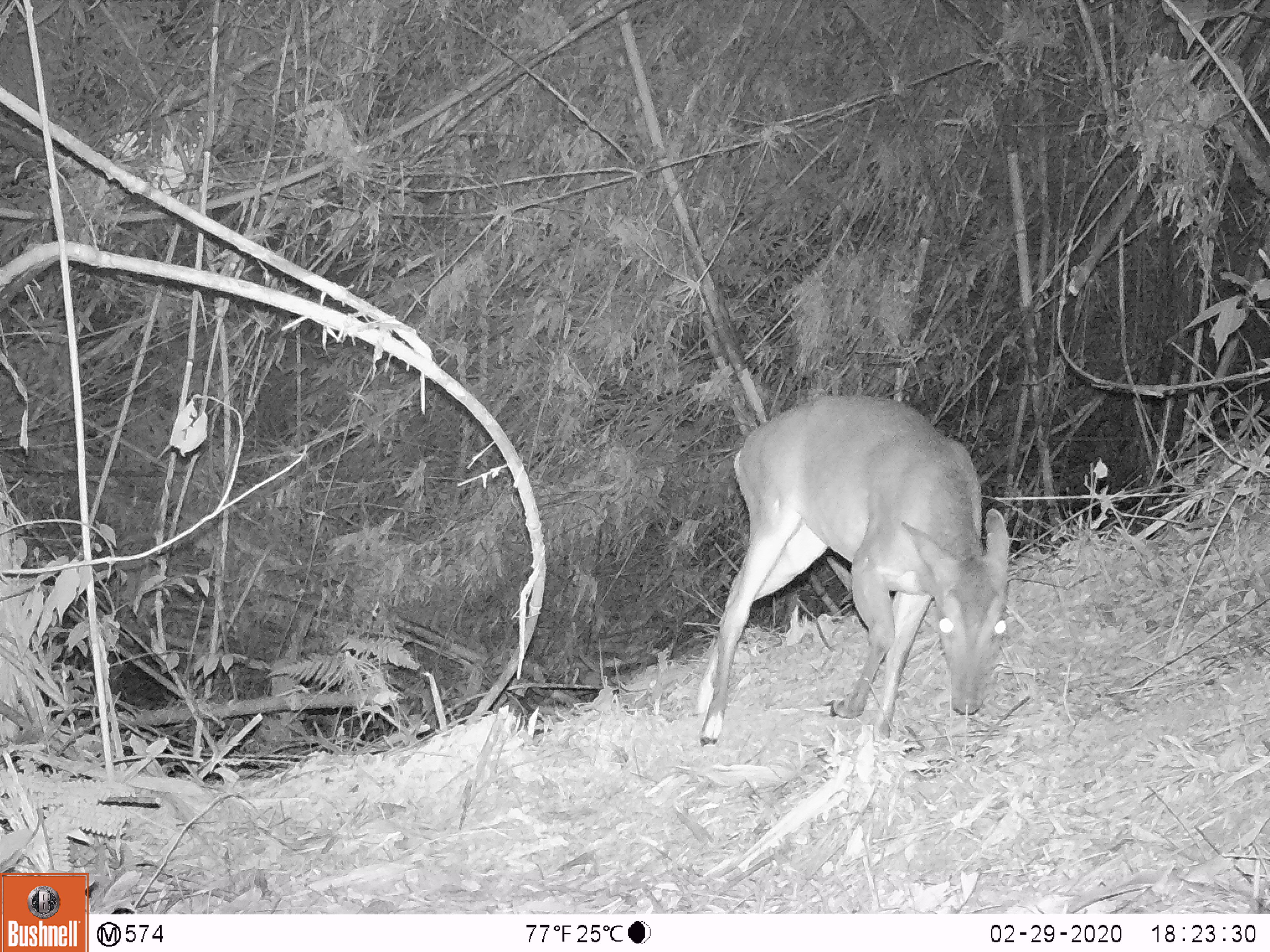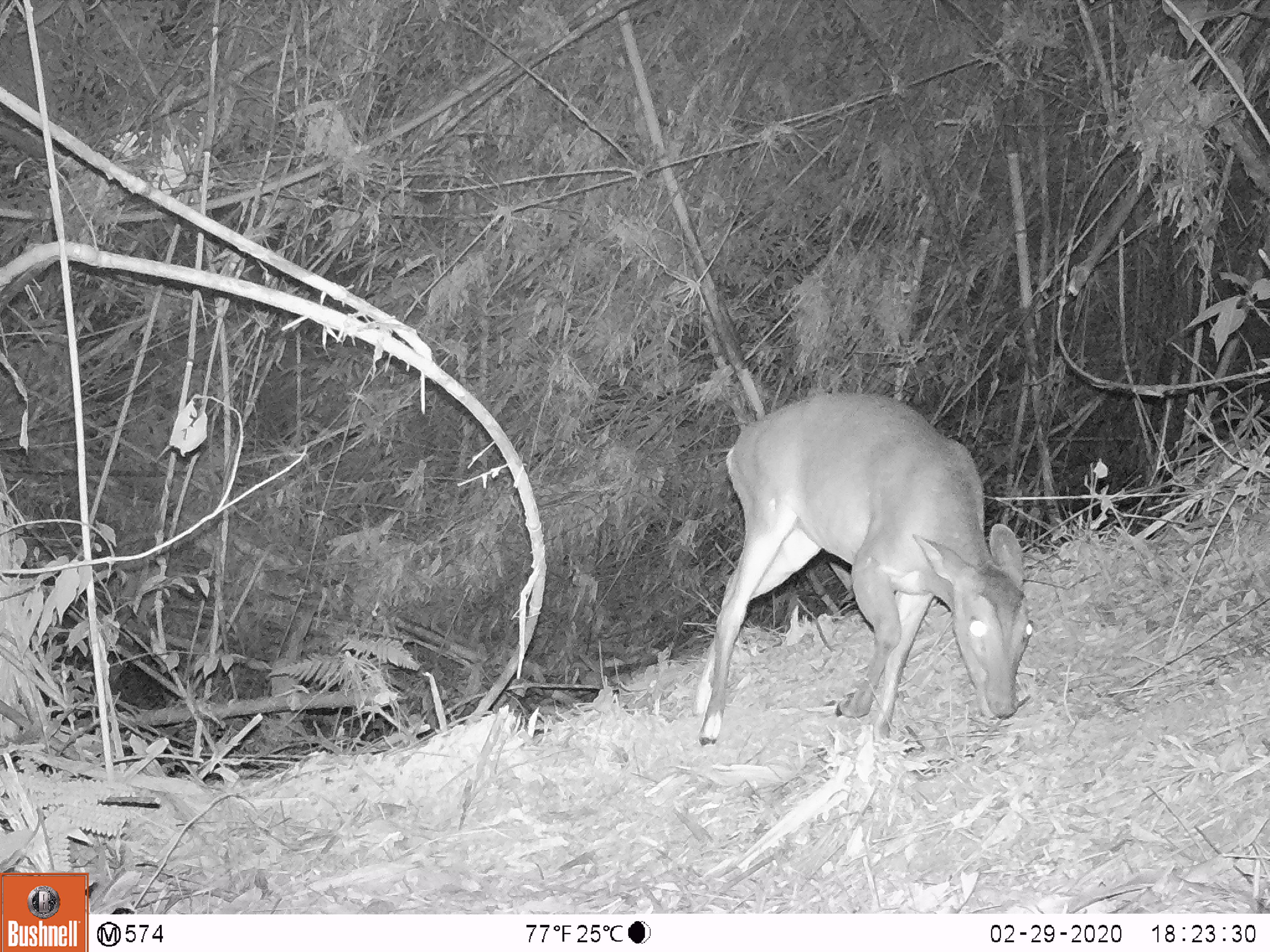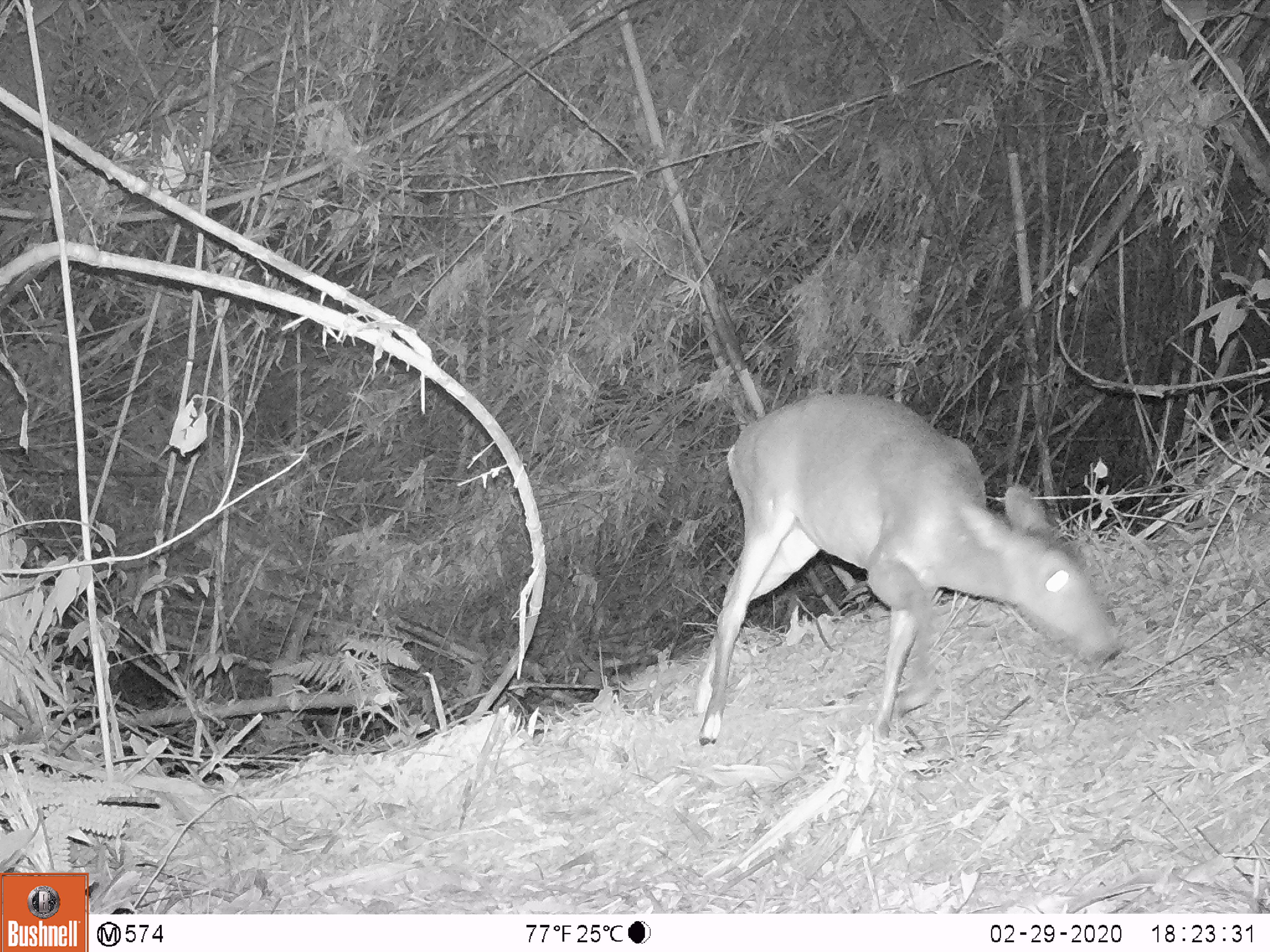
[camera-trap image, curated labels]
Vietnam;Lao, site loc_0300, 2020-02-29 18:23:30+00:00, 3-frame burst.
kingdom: Animalia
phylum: Chordata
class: Mammalia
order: Artiodactyla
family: Cervidae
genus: Muntiacus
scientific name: Muntiacus vuquangensis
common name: large-antlered muntjac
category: large antlered muntjac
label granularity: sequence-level